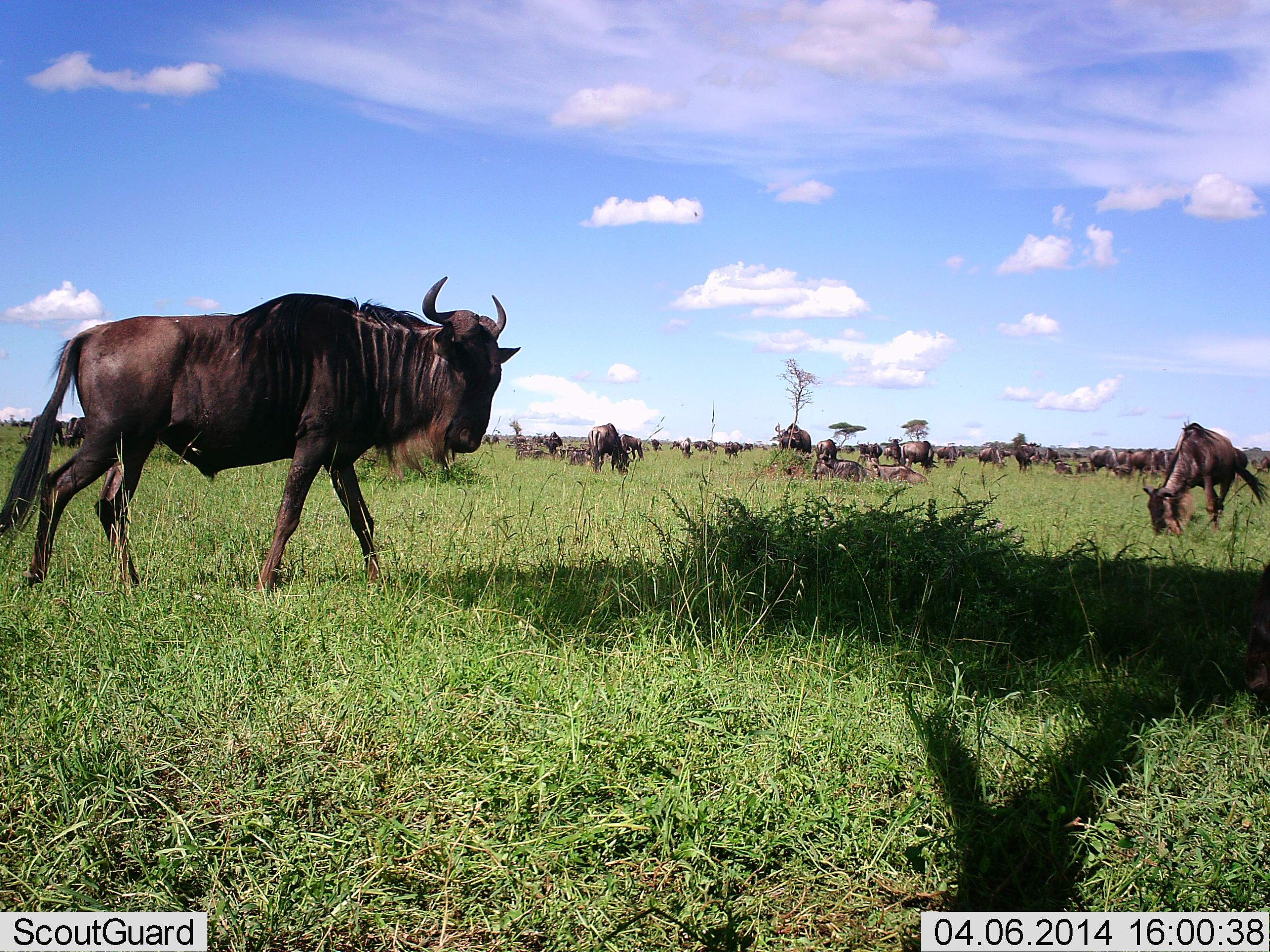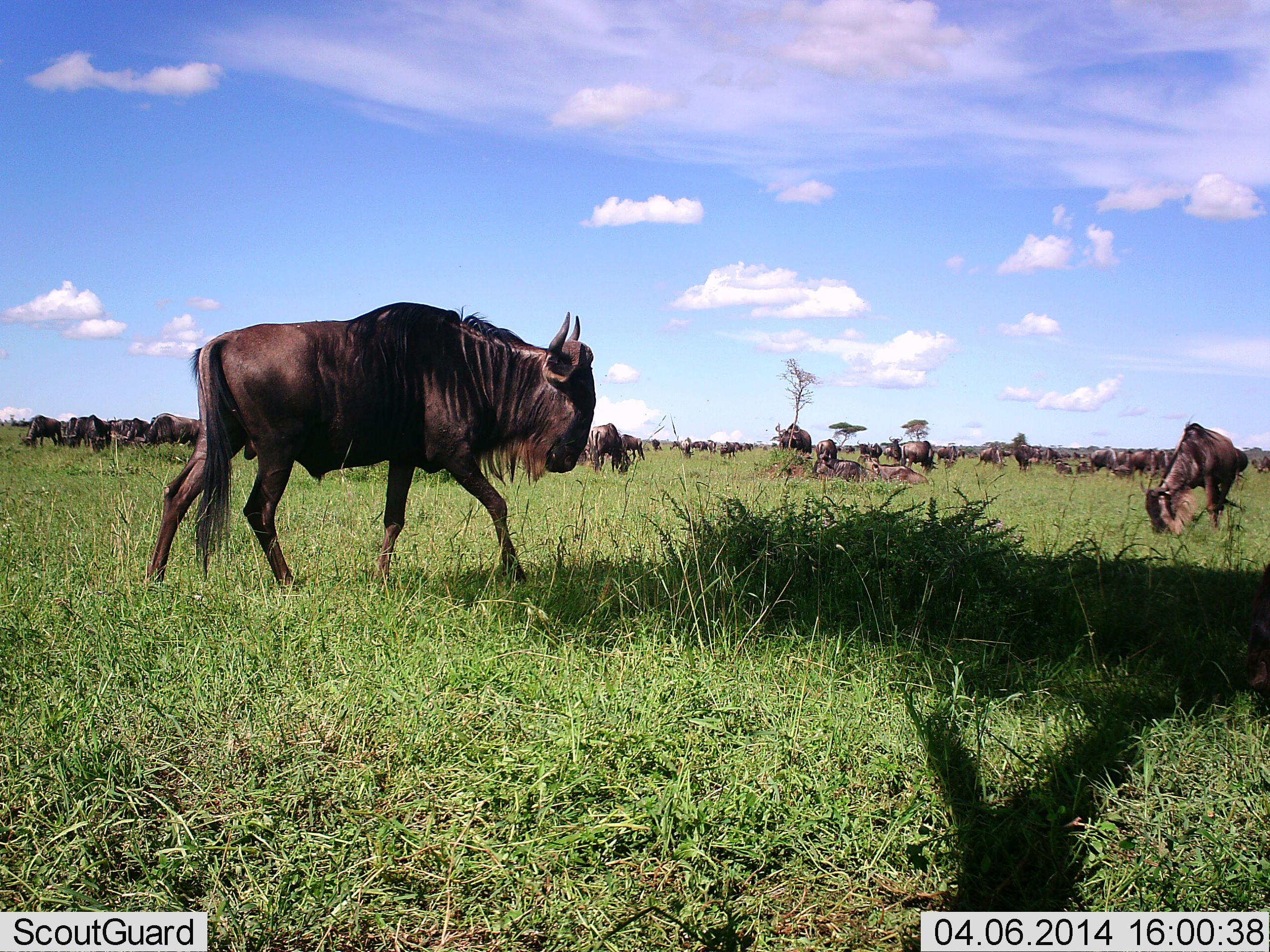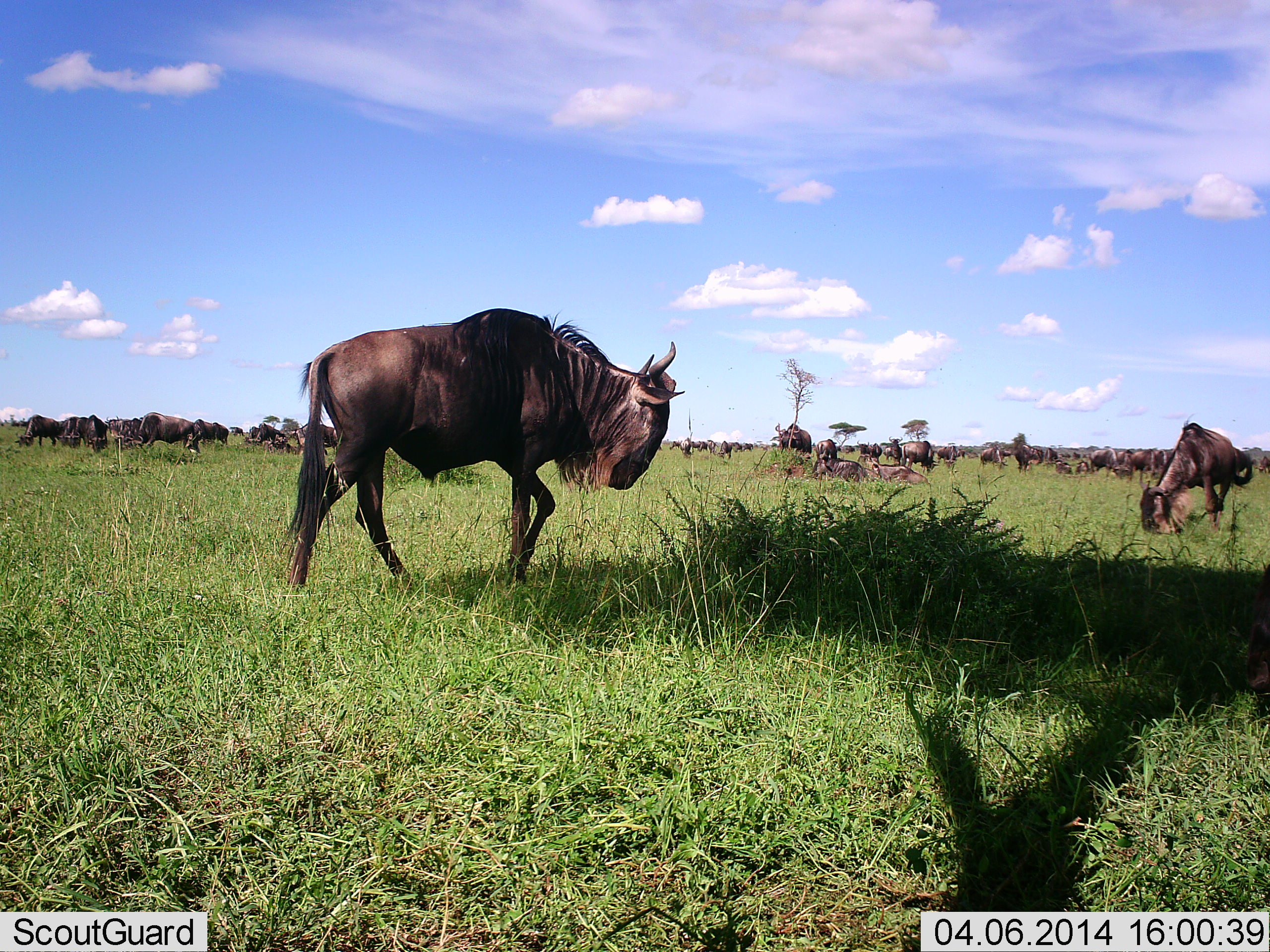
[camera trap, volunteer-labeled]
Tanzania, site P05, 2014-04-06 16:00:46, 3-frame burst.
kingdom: Animalia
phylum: Chordata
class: Mammalia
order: Artiodactyla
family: Bovidae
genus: Connochaetes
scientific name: Connochaetes taurinus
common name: blue wildebeest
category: wildebeest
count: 51+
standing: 80%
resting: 40%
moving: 80%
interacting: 10%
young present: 0%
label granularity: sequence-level